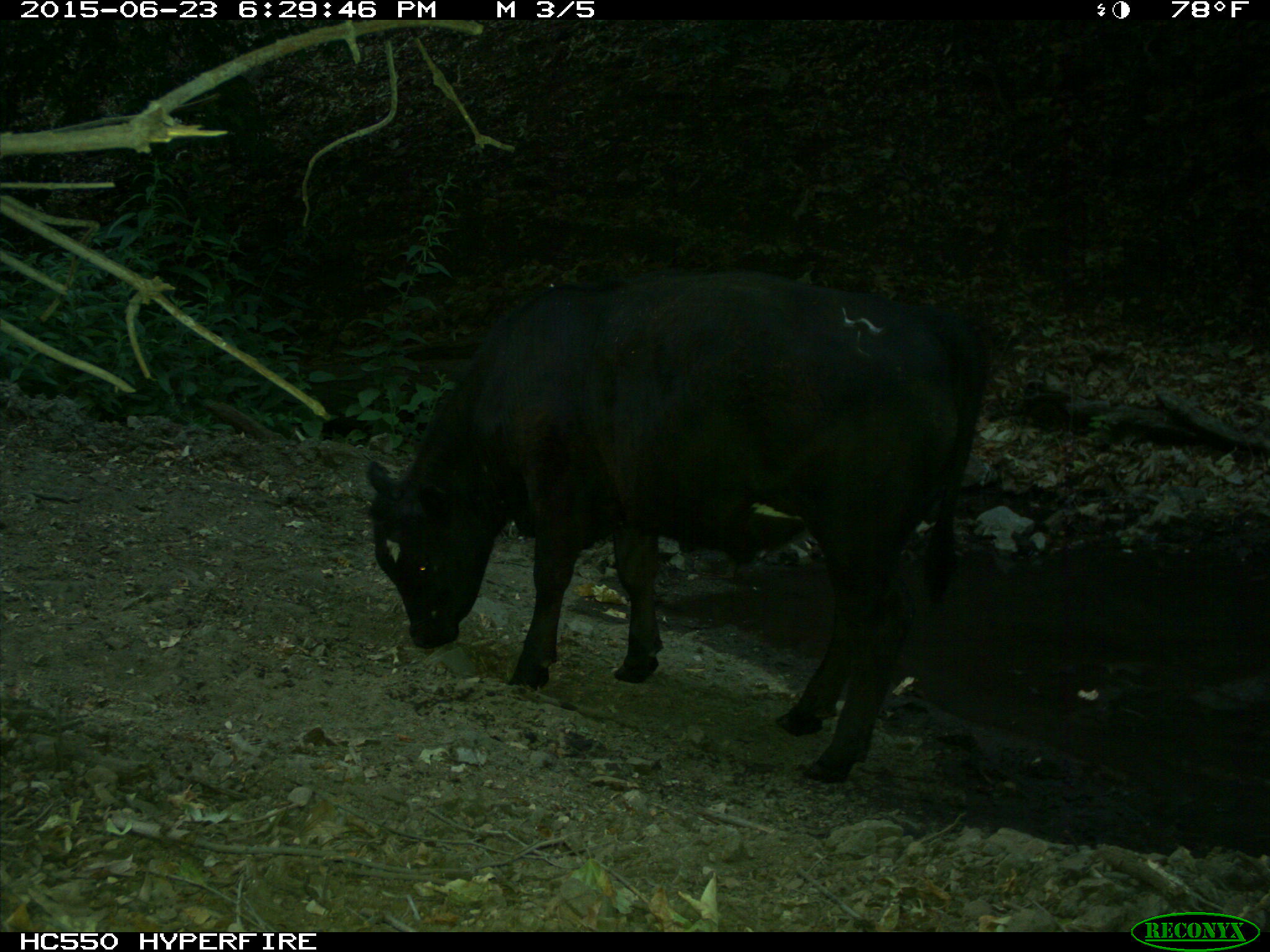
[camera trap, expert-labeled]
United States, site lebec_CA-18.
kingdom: Animalia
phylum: Chordata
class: Mammalia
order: Artiodactyla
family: Bovidae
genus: Bos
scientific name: Bos taurus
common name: domestic cow